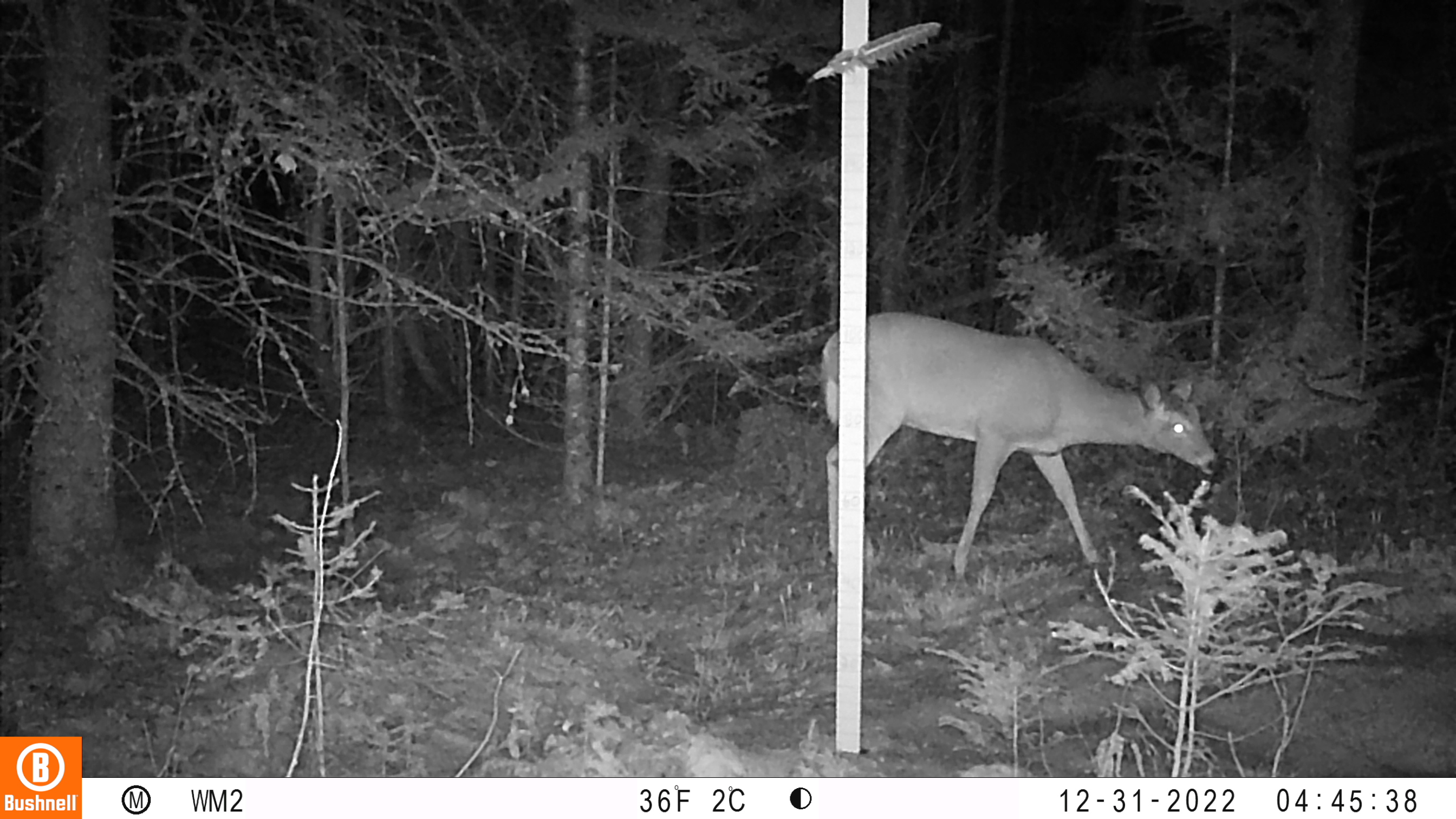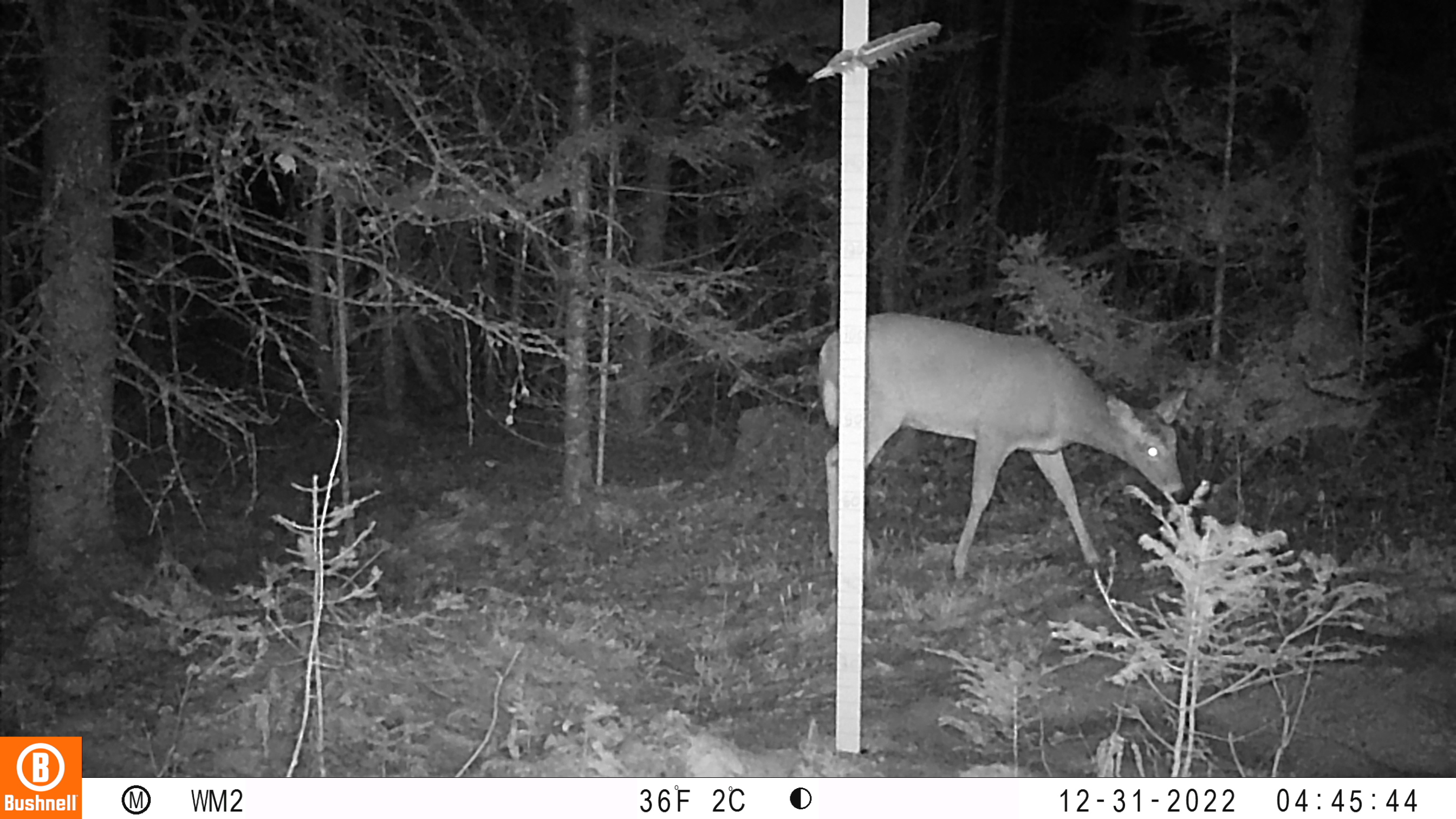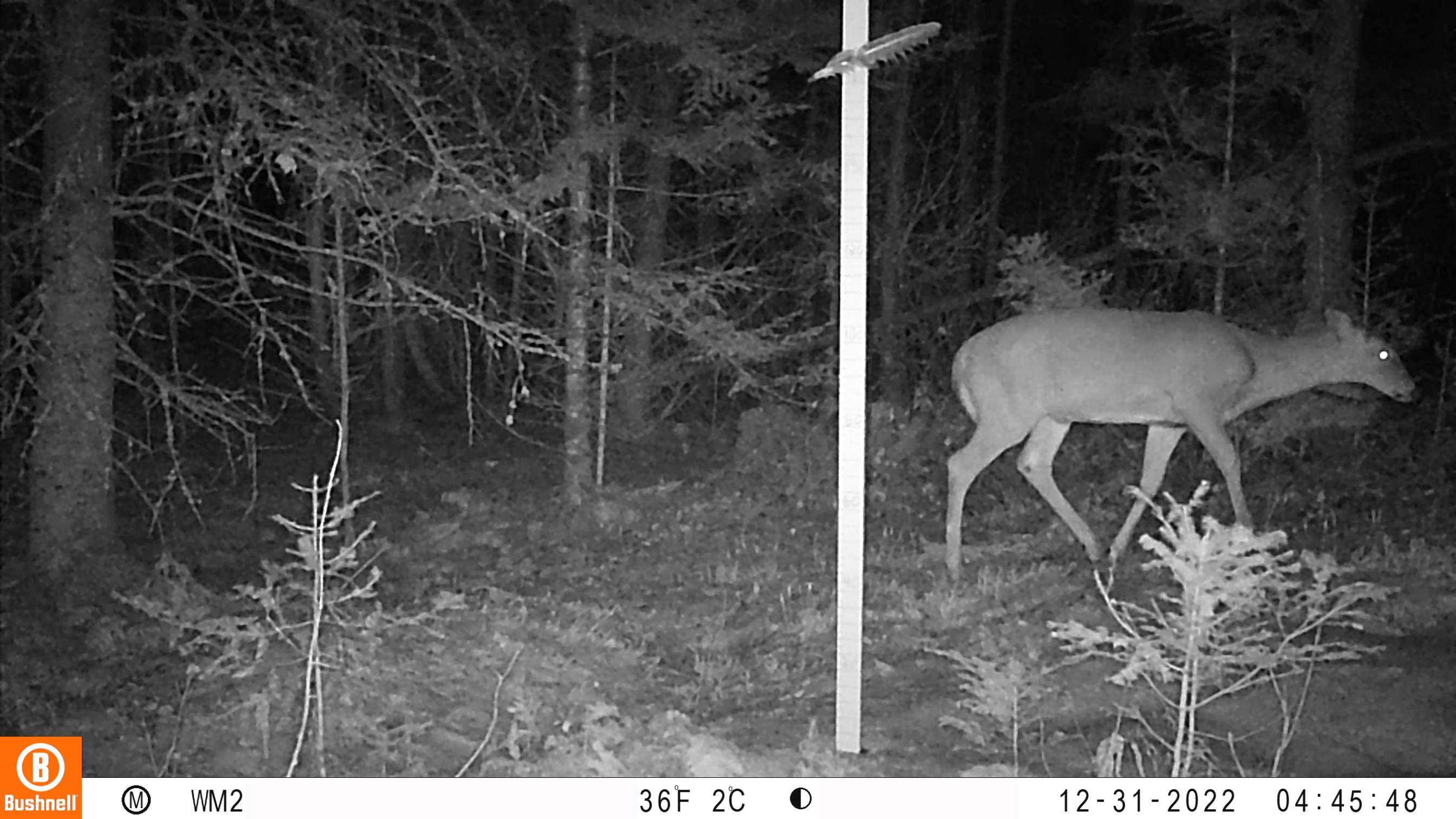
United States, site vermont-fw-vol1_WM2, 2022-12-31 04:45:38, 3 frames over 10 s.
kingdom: Animalia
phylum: Chordata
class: Mammalia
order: Artiodactyla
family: Cervidae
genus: Odocoileus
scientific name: Odocoileus virginianus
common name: white-tailed deer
White-tailed deer (Odocoileus virginianus).